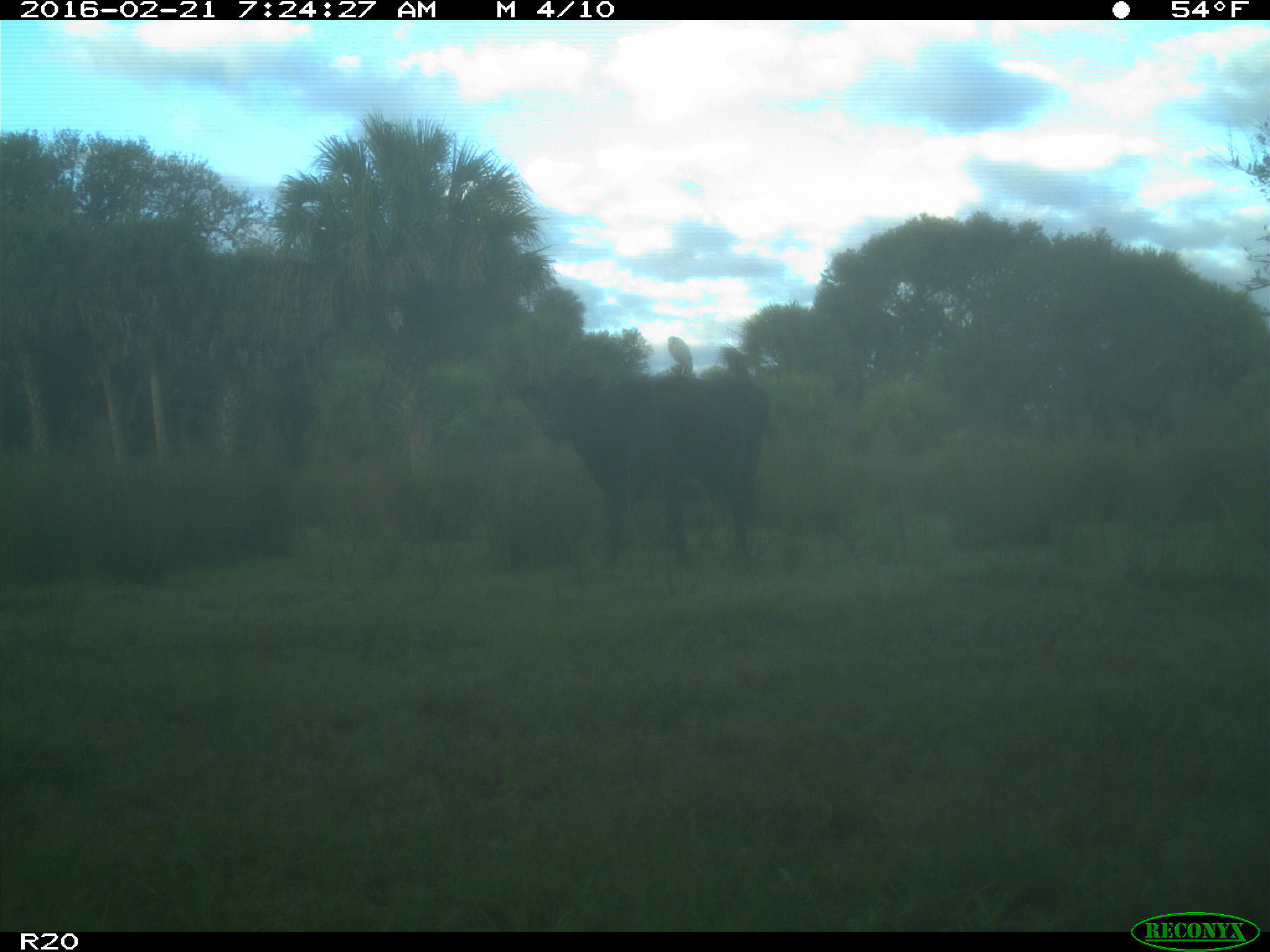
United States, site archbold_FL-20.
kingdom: Animalia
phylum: Chordata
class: Mammalia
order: Artiodactyla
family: Bovidae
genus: Bos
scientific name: Bos taurus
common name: domestic cow